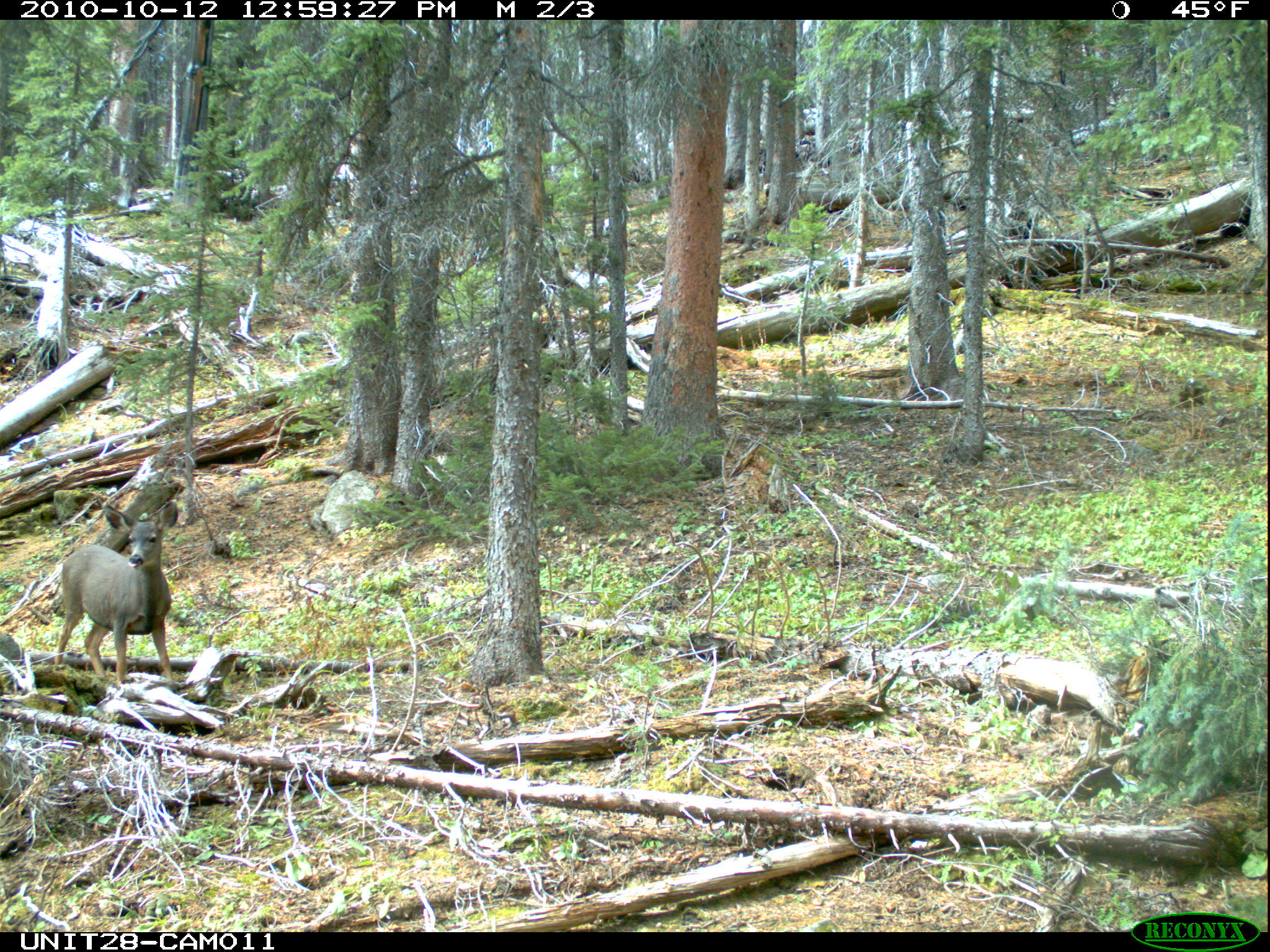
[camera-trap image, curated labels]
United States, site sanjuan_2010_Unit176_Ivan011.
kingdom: Animalia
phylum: Chordata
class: Mammalia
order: Artiodactyla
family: Cervidae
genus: Odocoileus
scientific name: Odocoileus hemionus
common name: mule deer